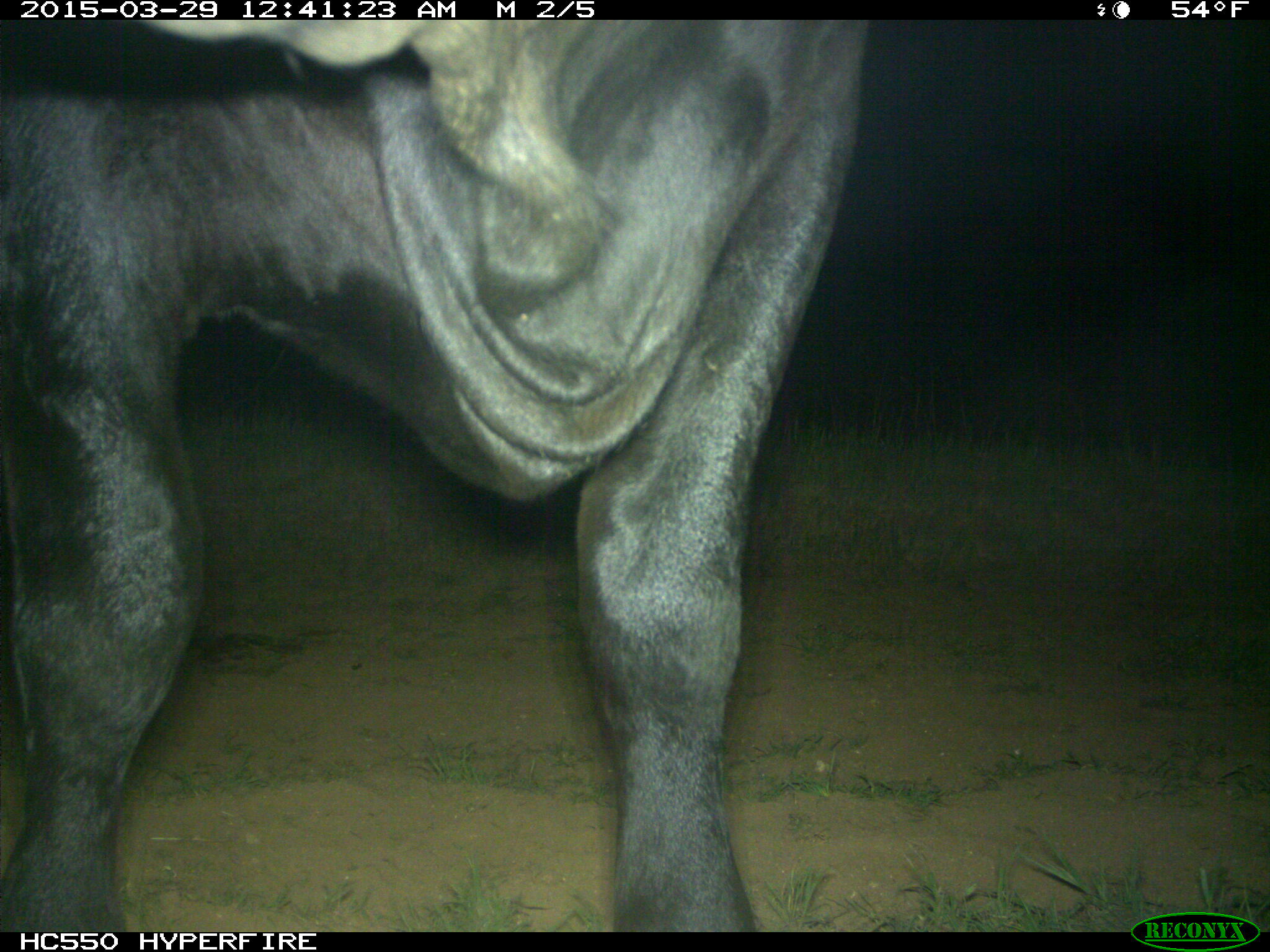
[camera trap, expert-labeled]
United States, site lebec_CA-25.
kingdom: Animalia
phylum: Chordata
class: Mammalia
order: Artiodactyla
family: Bovidae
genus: Bos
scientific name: Bos taurus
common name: domestic cow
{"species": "Bos taurus (domestic cow)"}